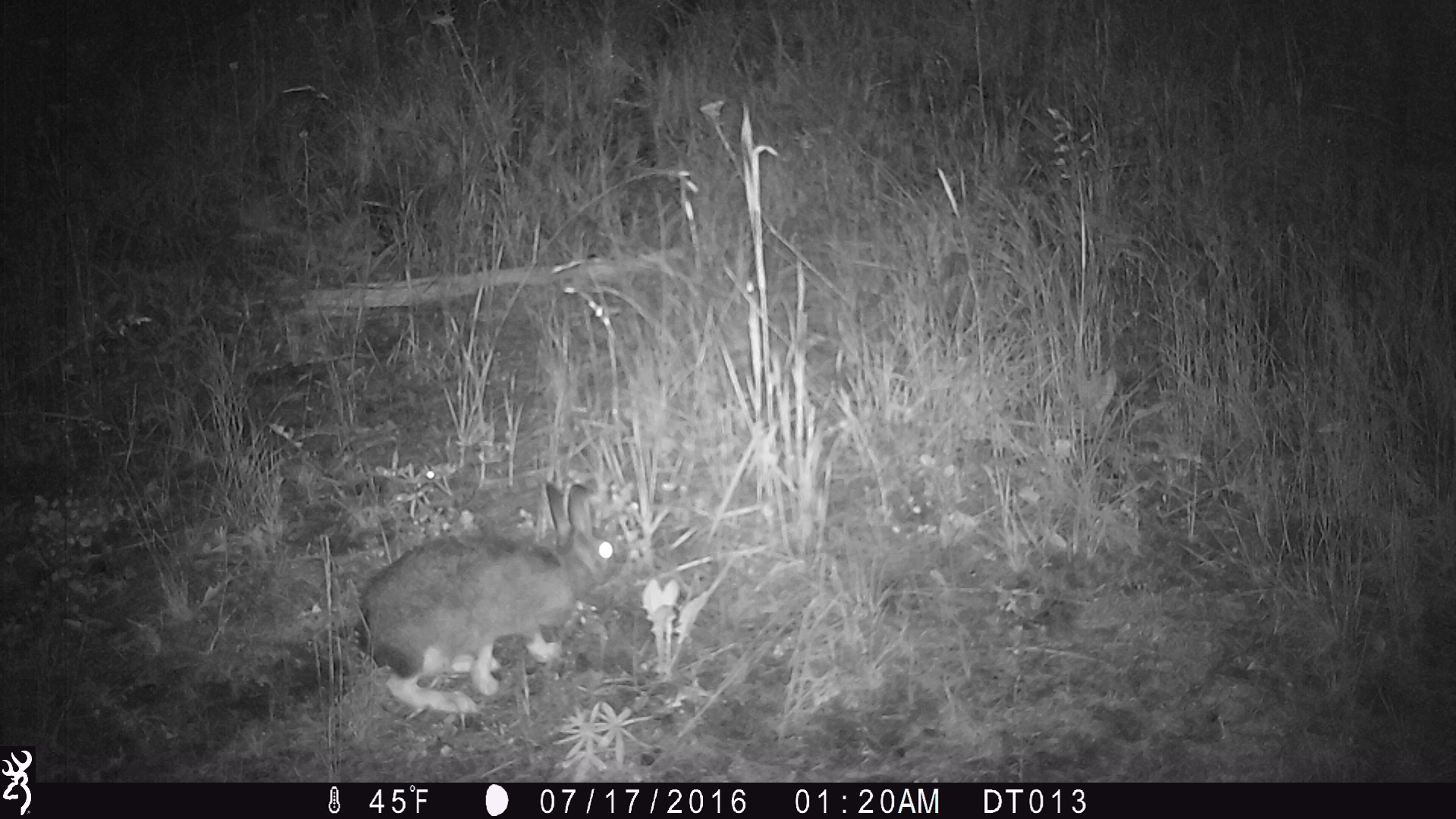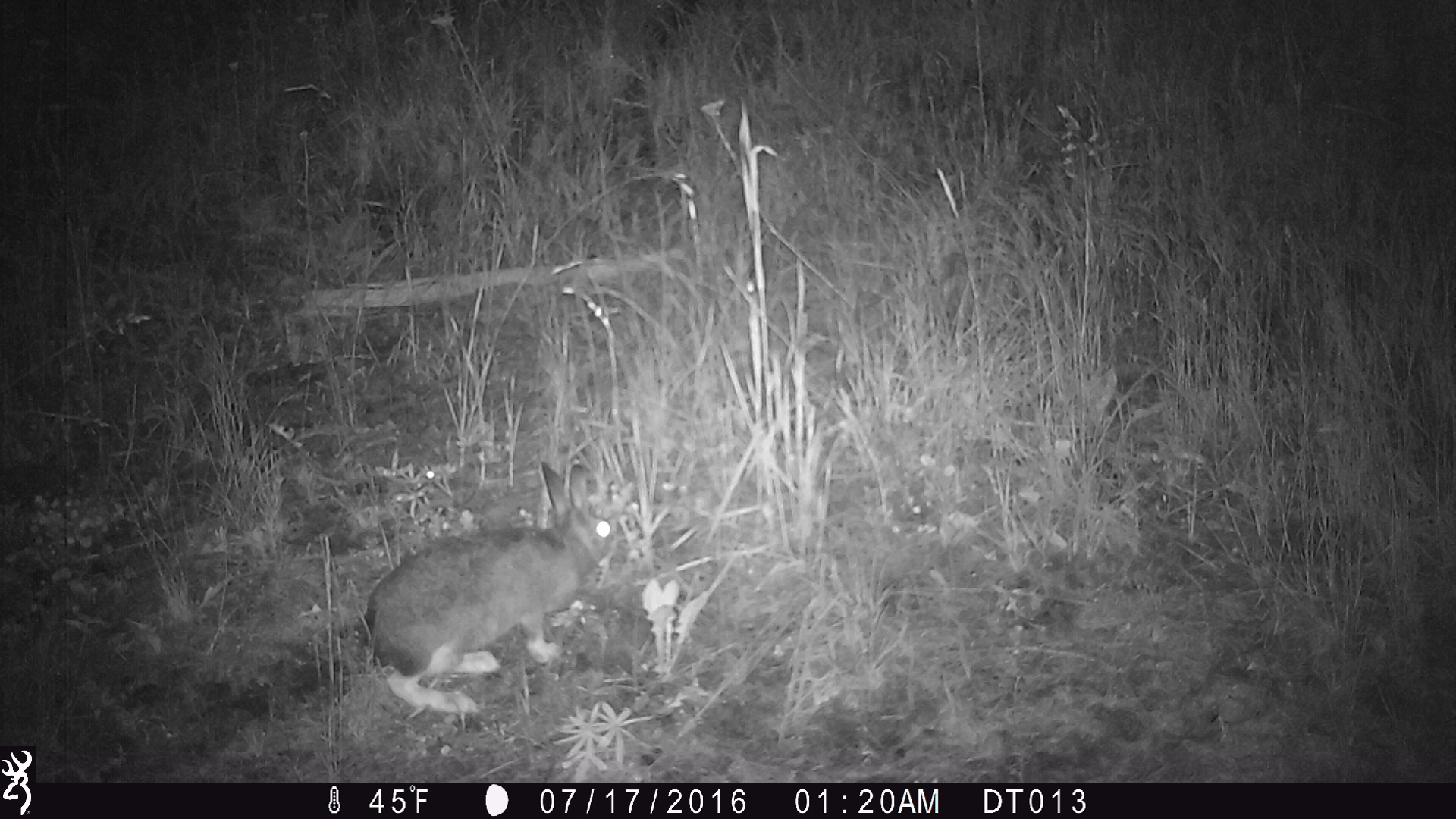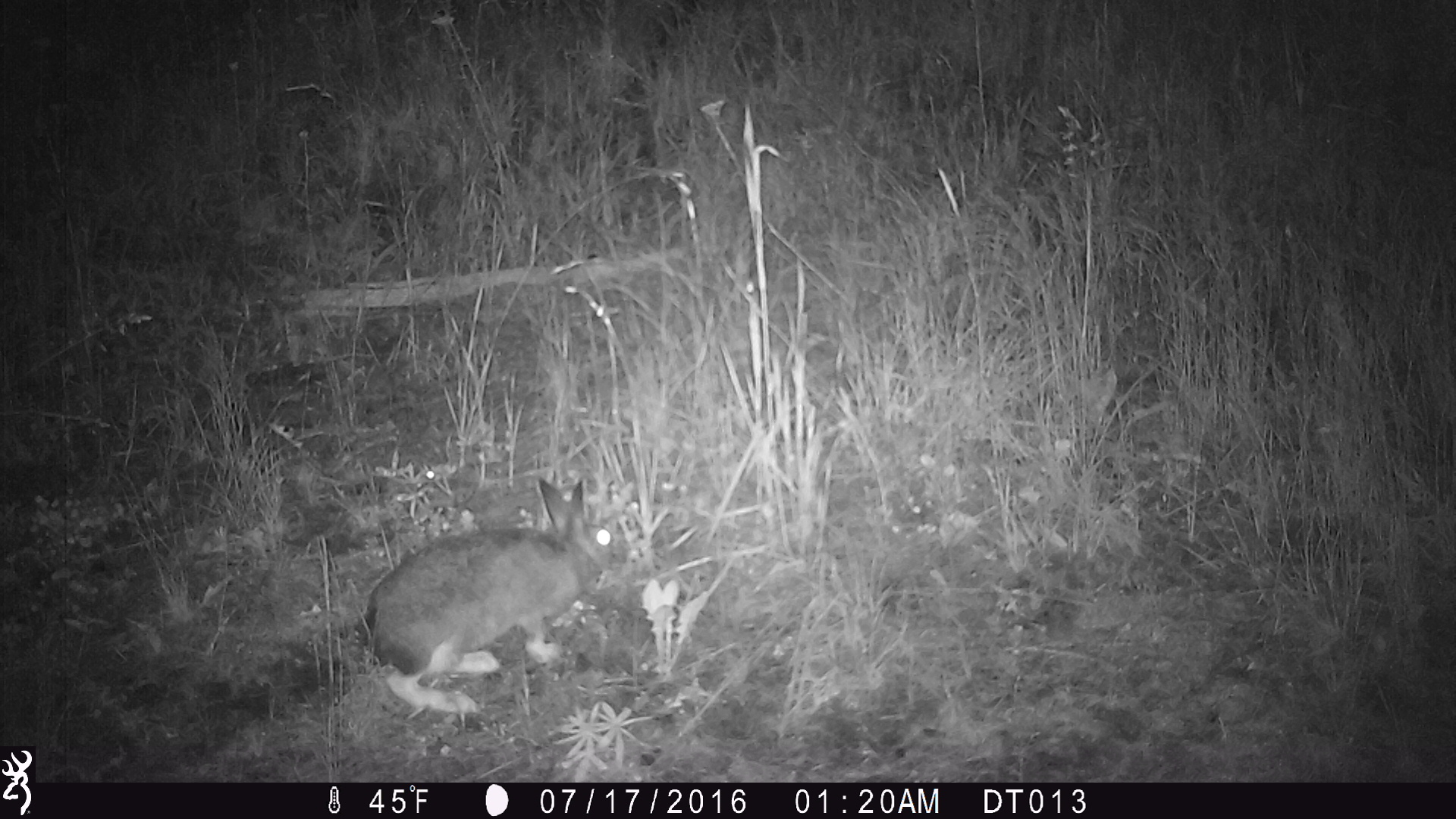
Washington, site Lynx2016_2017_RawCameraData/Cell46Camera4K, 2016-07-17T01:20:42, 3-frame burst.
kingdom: Animalia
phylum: Chordata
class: Mammalia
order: Lagomorpha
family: Leporidae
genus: Lepus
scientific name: Lepus americanus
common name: snowshoe hare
Lepus americanus (snowshoe hare). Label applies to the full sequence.